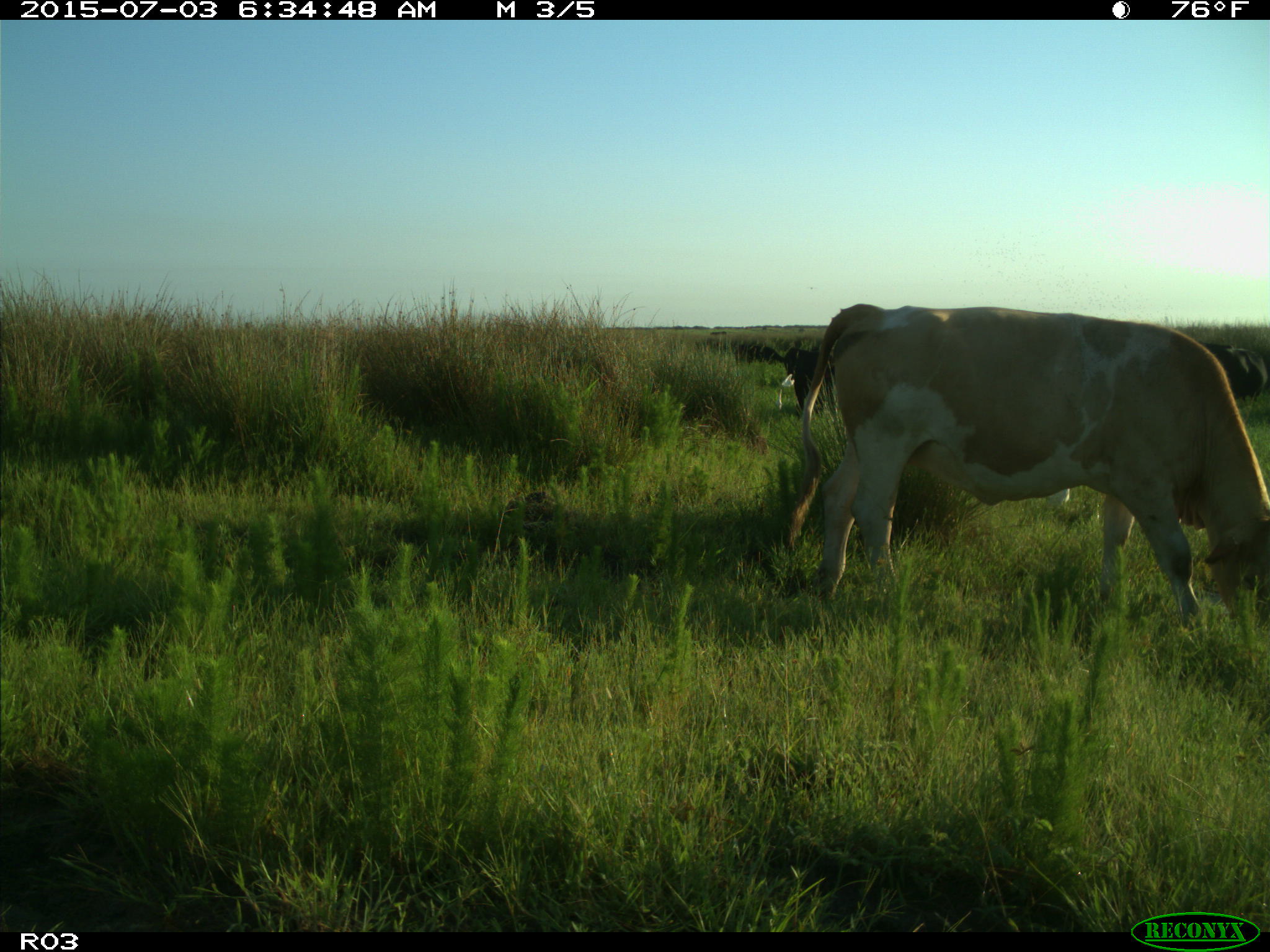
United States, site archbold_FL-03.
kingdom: Animalia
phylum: Chordata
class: Mammalia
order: Artiodactyla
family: Bovidae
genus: Bos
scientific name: Bos taurus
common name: domestic cow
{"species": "Bos taurus (domestic cow)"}